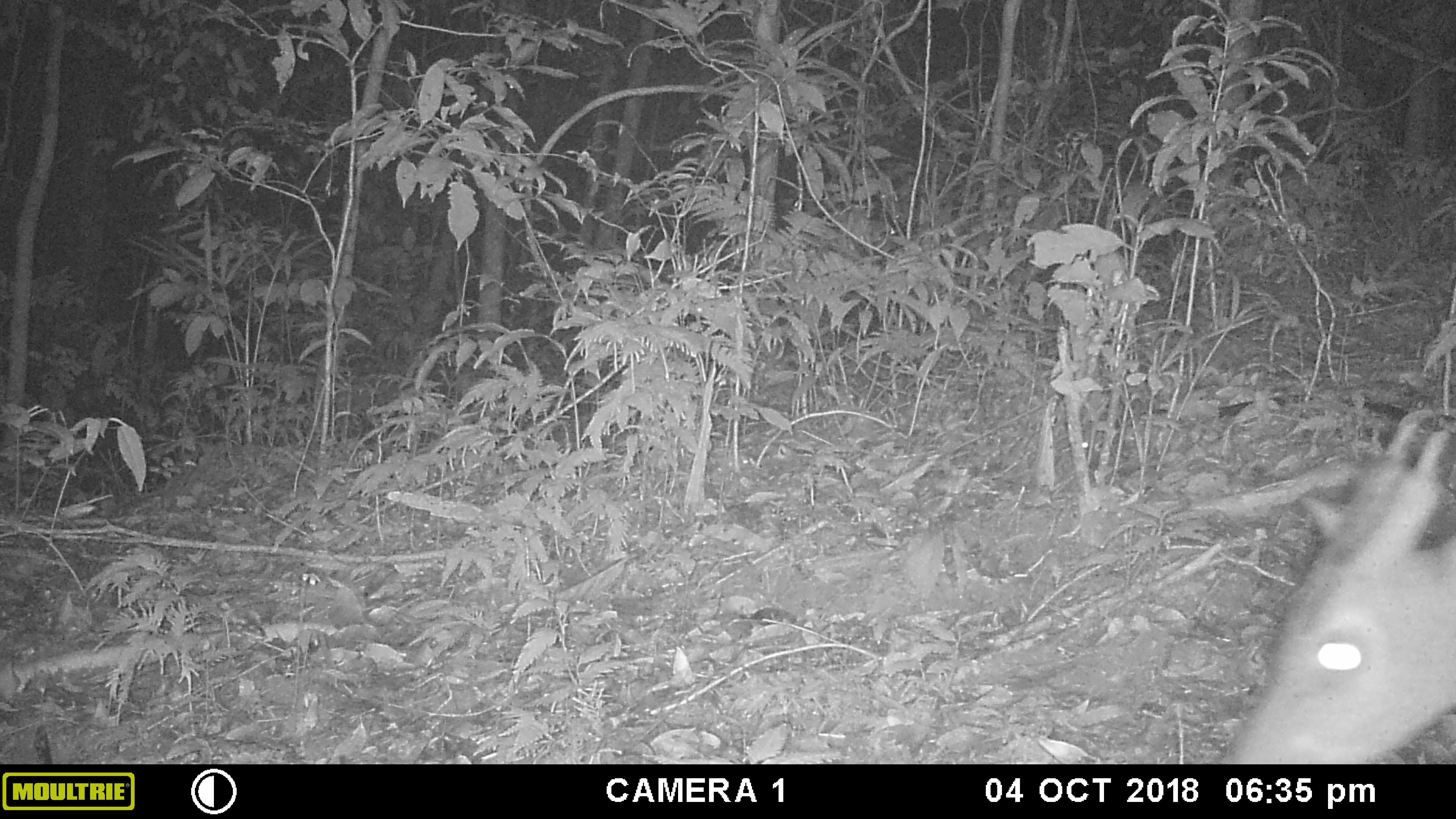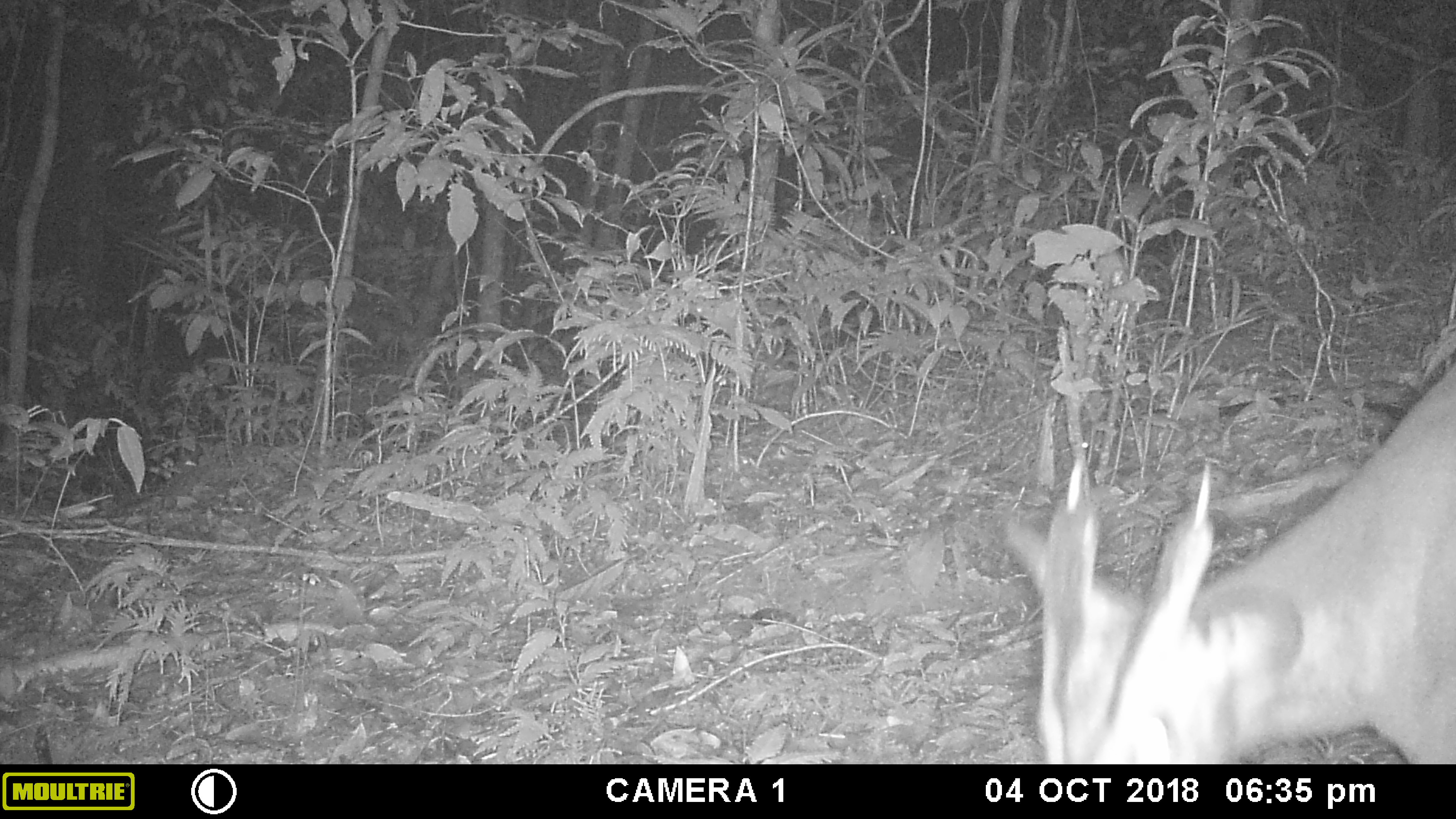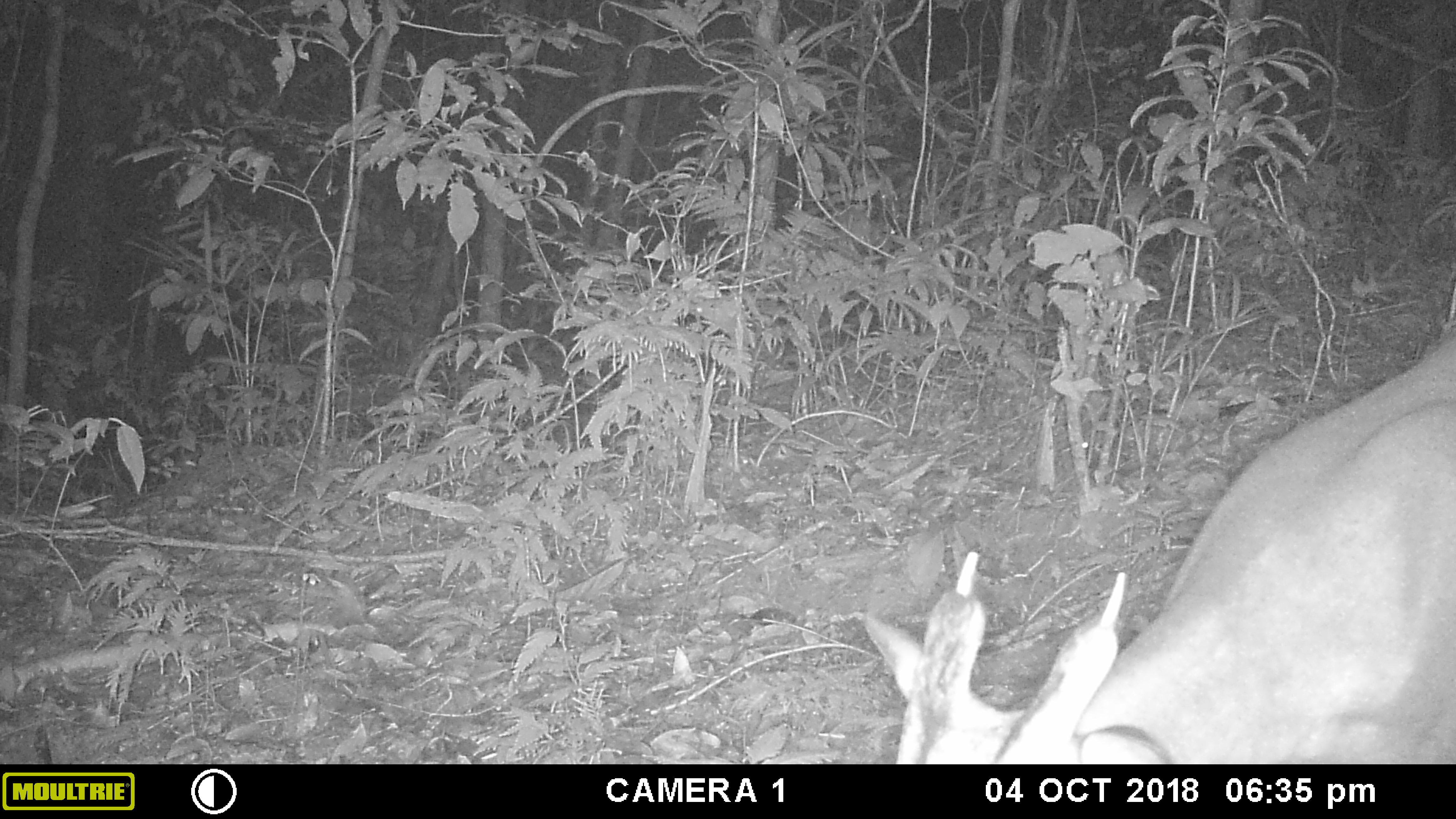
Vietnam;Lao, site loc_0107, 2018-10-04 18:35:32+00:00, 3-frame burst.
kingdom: Animalia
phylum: Chordata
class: Mammalia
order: Artiodactyla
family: Cervidae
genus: Muntiacus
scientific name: Muntiacus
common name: muntjacs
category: unidentified muntjac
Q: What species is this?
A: Unidentified muntjac (muntjacs) (Muntiacus).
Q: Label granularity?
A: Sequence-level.